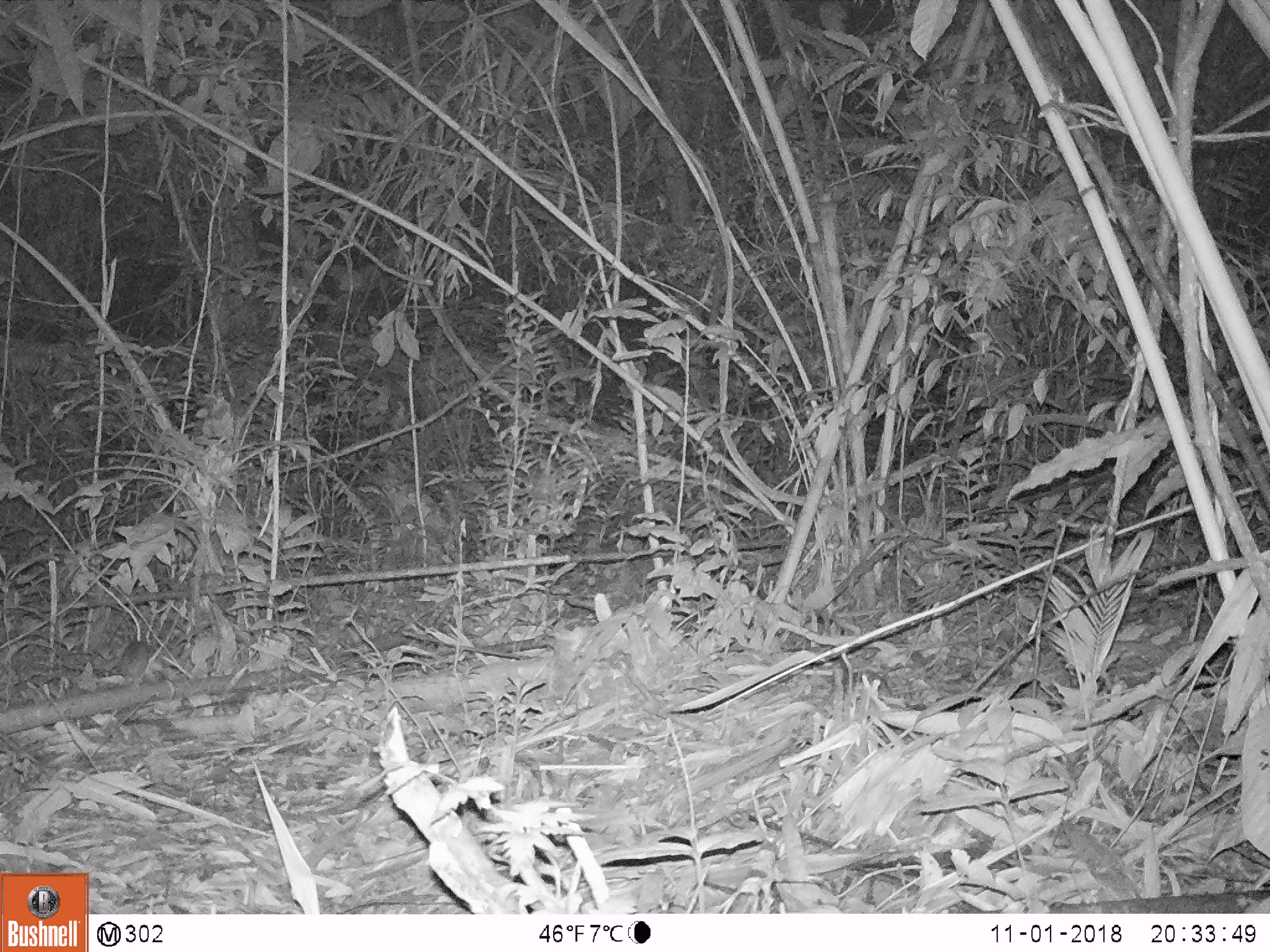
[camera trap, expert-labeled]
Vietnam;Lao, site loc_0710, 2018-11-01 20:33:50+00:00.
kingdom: Animalia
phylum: Chordata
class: Mammalia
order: Rodentia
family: Muridae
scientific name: Muridae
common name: old-world mice and rats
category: unidentified murid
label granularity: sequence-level